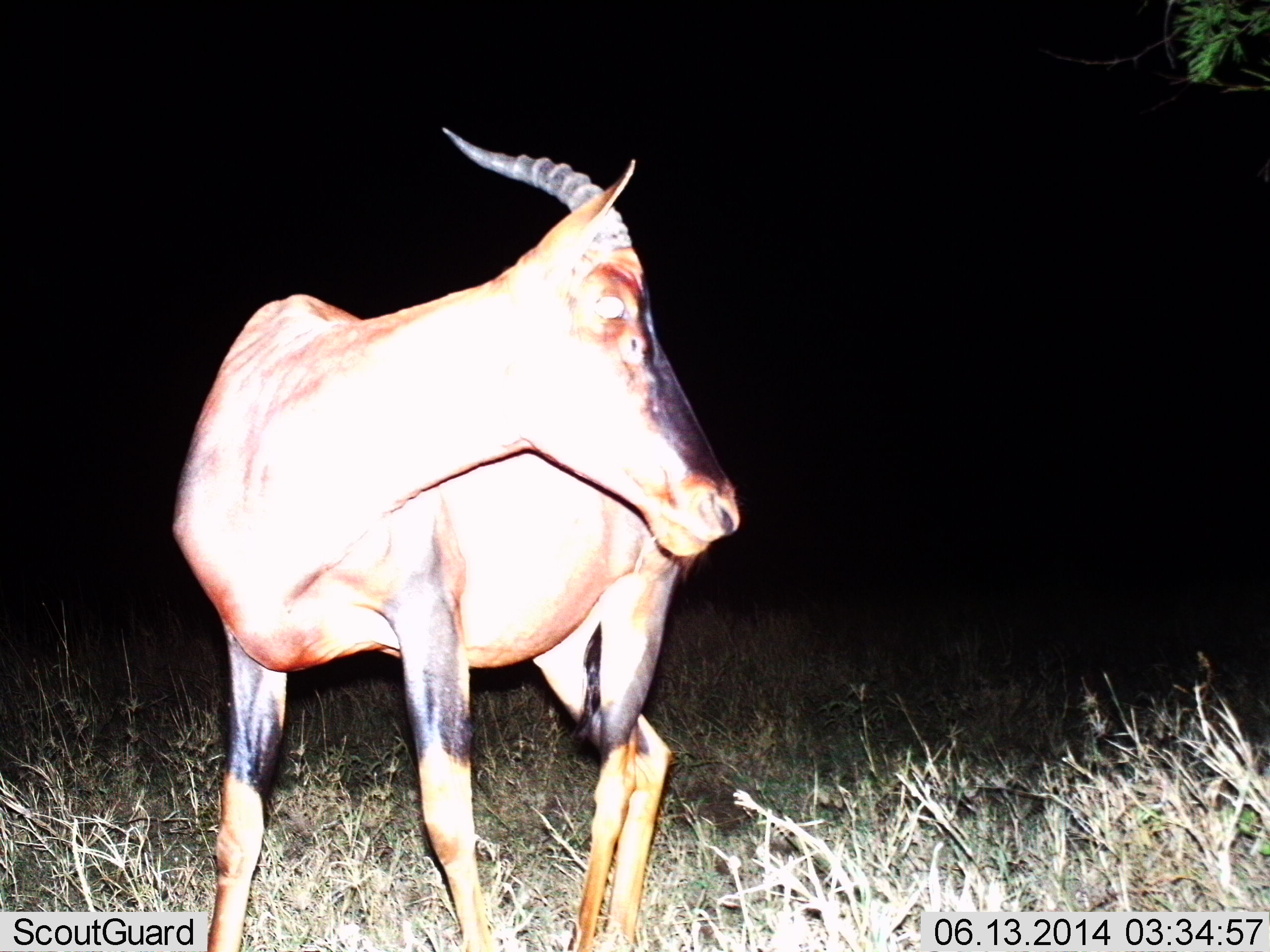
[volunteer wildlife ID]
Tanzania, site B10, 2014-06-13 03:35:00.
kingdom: Animalia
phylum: Chordata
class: Mammalia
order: Artiodactyla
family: Bovidae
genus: Damaliscus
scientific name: Damaliscus lunatus jimela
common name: topi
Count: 1.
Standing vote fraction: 100%.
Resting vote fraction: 0%.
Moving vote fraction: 0%.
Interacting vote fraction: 0%.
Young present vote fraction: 0%.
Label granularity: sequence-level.